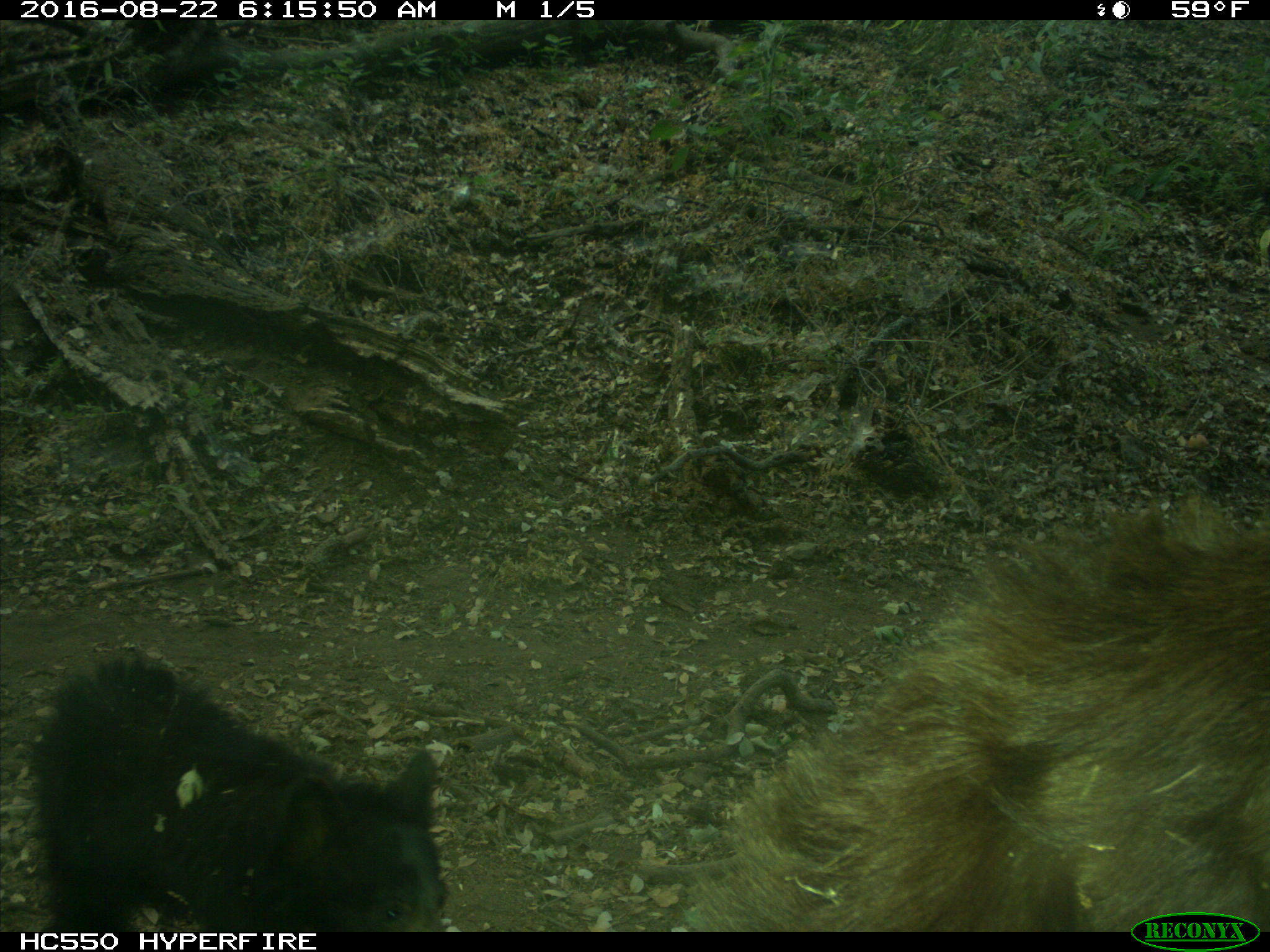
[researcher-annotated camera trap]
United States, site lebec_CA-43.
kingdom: Animalia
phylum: Chordata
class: Mammalia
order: Carnivora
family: Ursidae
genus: Ursus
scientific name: Ursus americanus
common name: american black bear